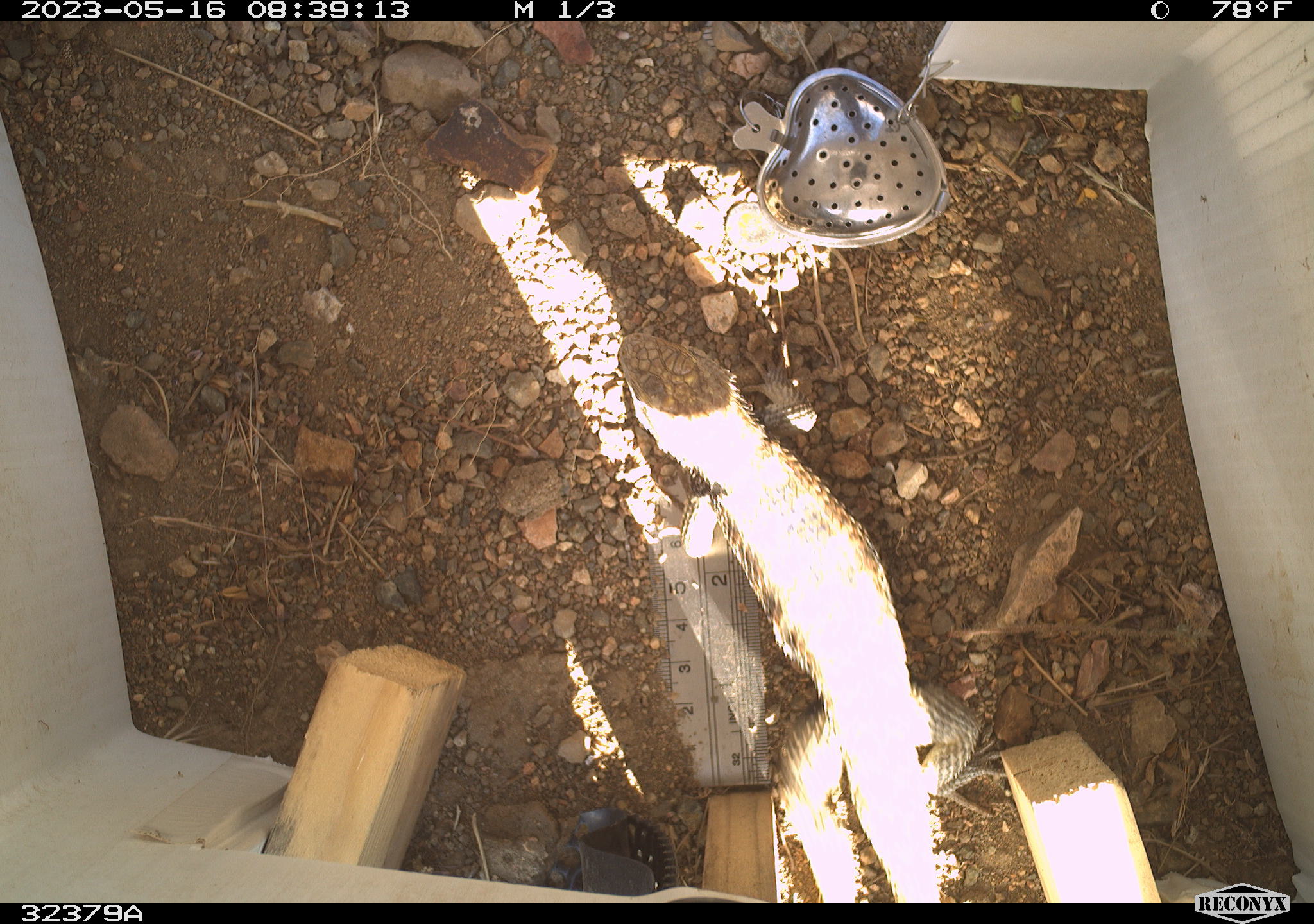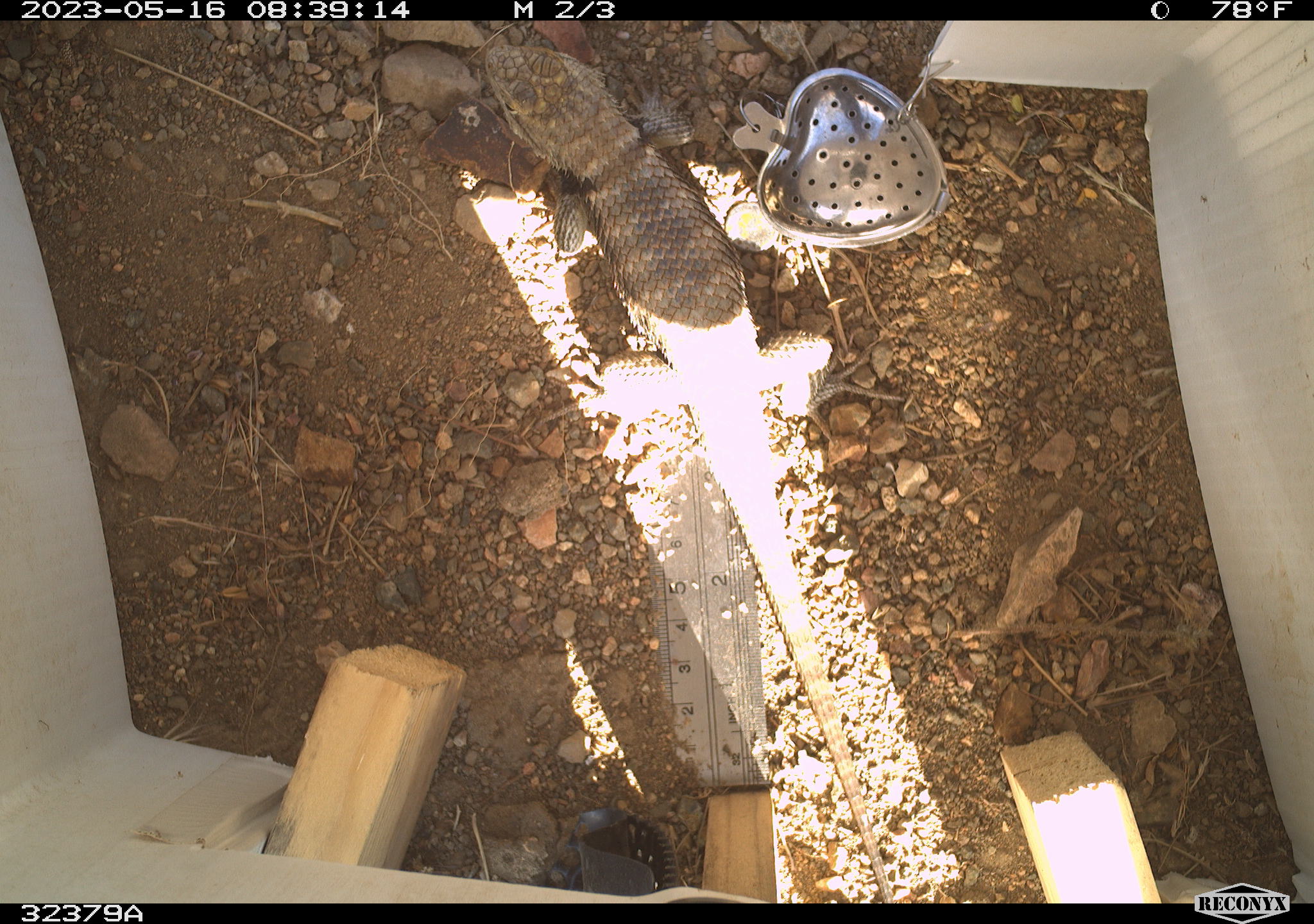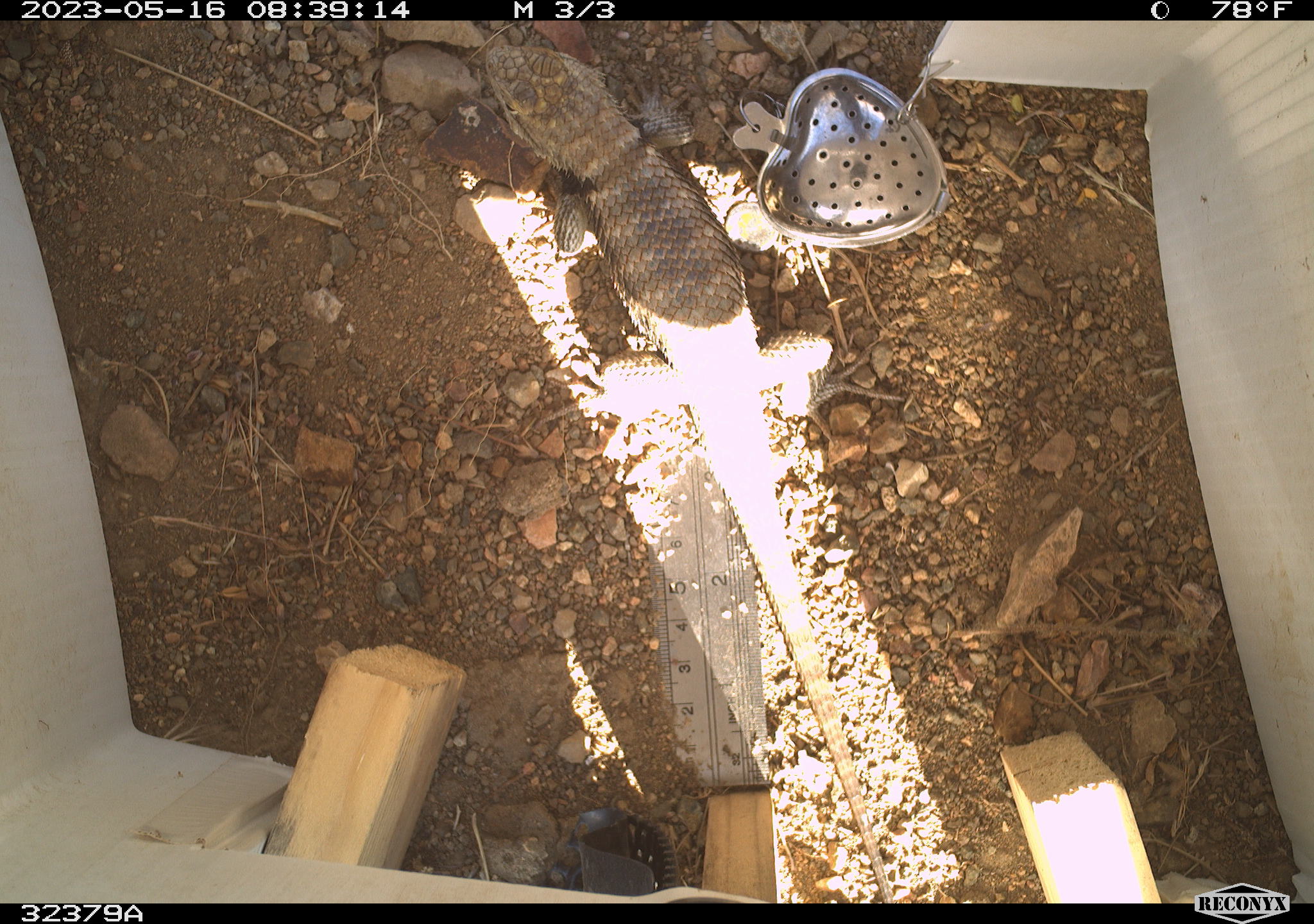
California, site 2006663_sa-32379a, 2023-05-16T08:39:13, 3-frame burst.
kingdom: Animalia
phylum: Chordata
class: Reptilia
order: Squamata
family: Phrynosomatidae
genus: Sceloporus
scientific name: Sceloporus uniformis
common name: yellow-backed spiny lizard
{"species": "yellow-backed spiny lizard (Sceloporus uniformis)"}